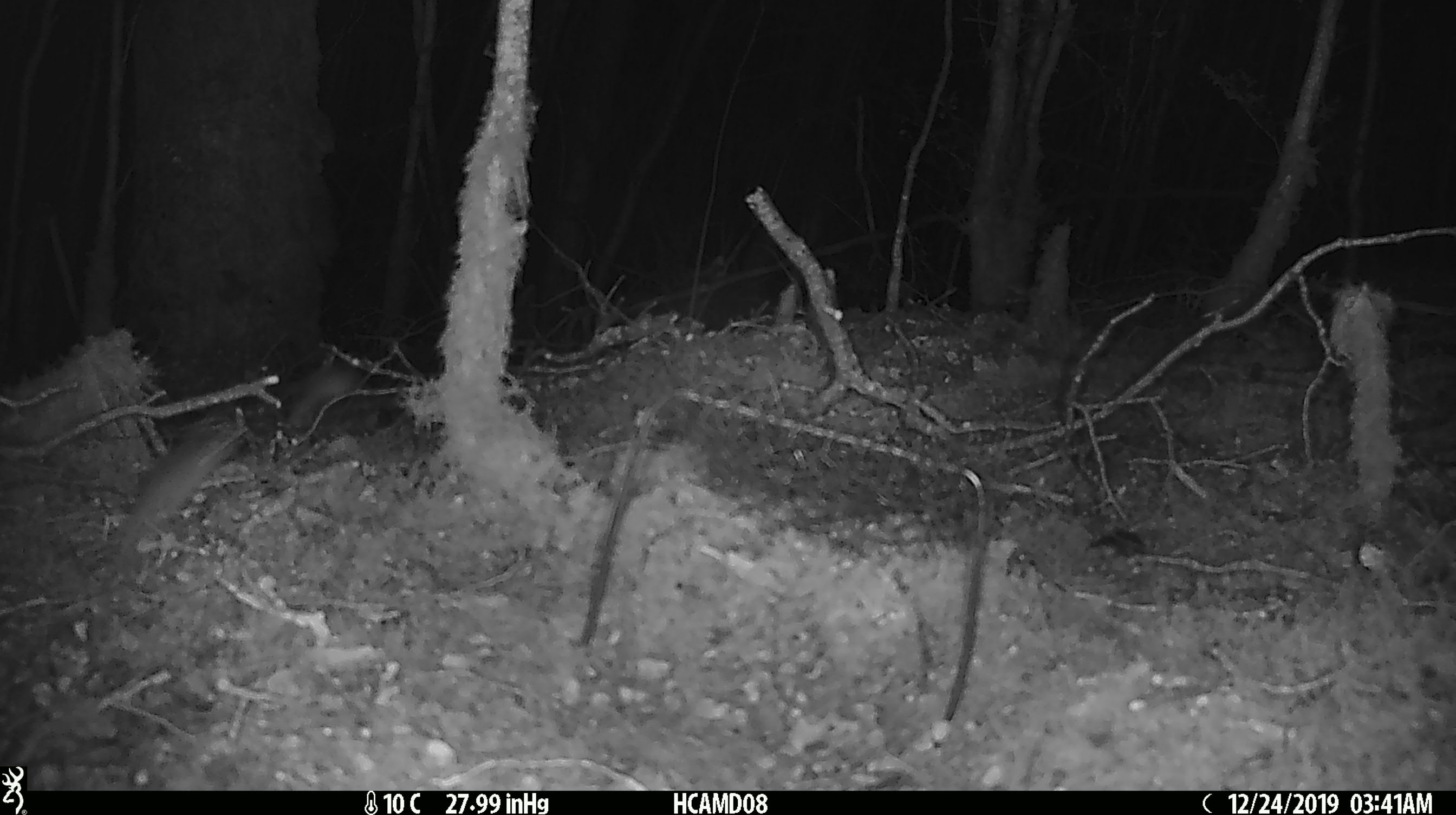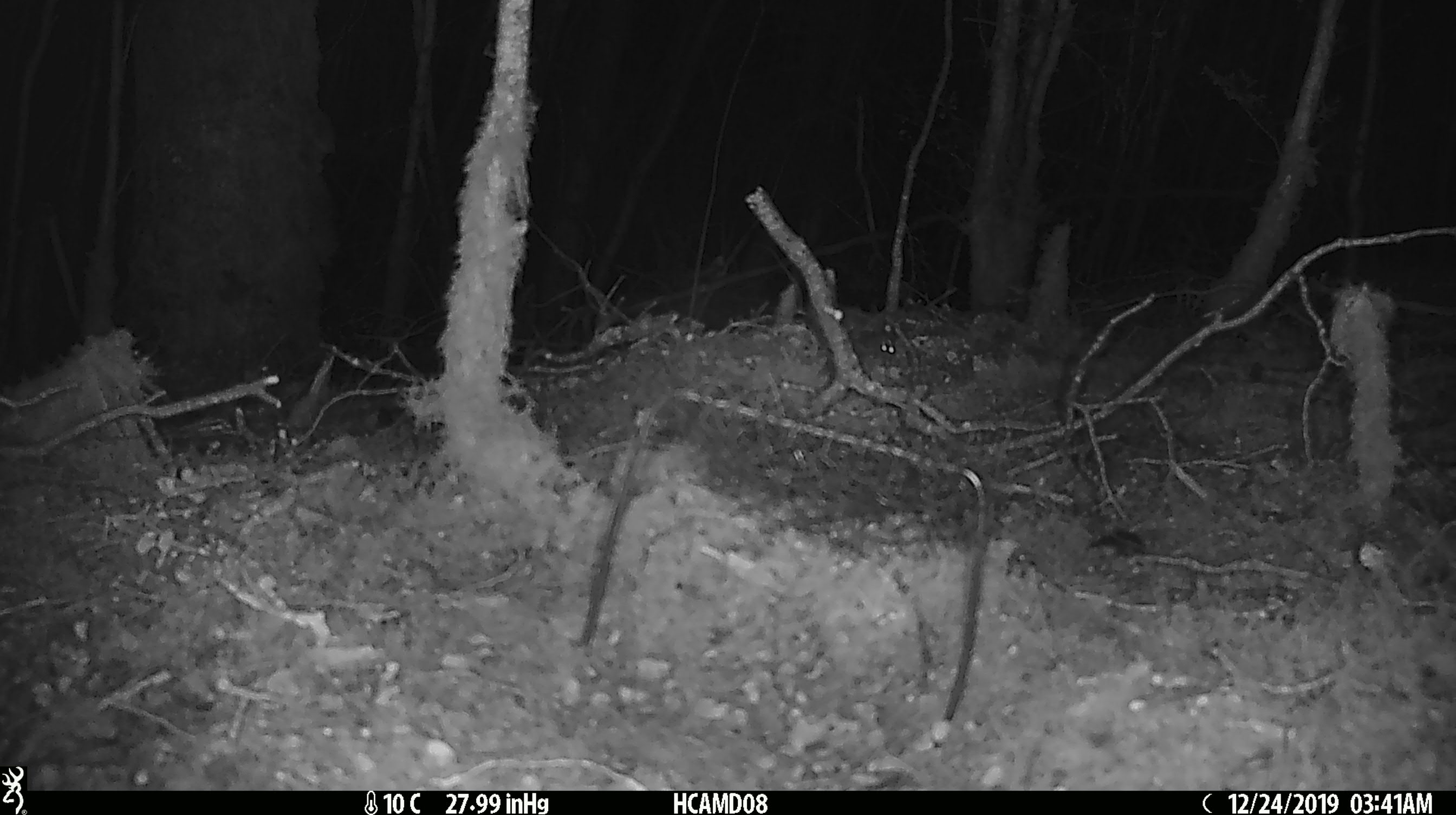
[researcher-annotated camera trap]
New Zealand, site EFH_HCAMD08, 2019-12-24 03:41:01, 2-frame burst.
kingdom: Animalia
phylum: Chordata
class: Mammalia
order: Rodentia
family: Muridae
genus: Mus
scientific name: Mus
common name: mouse